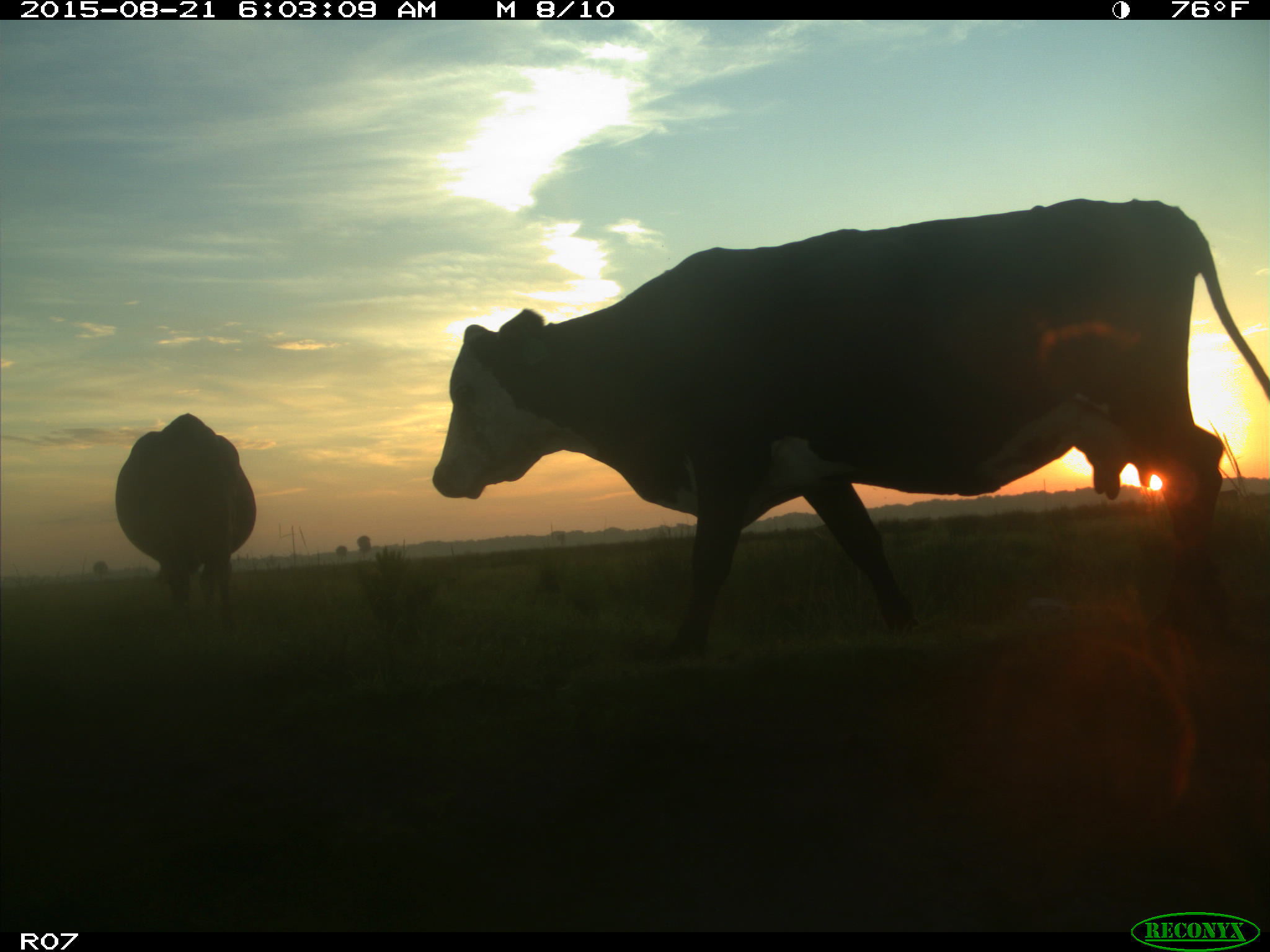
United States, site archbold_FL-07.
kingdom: Animalia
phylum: Chordata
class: Mammalia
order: Artiodactyla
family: Bovidae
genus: Bos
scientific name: Bos taurus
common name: domestic cow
Bos taurus (domestic cow).